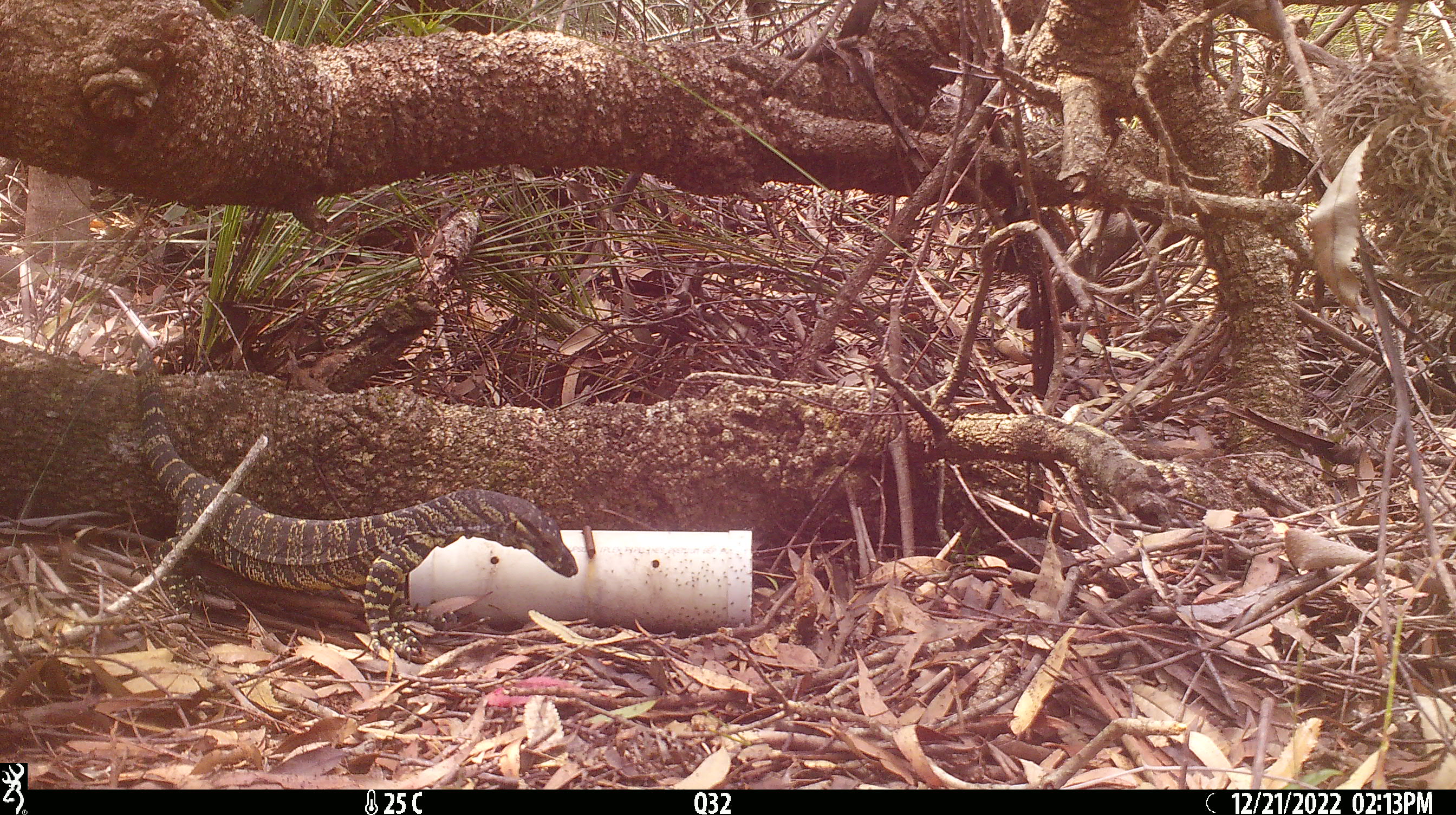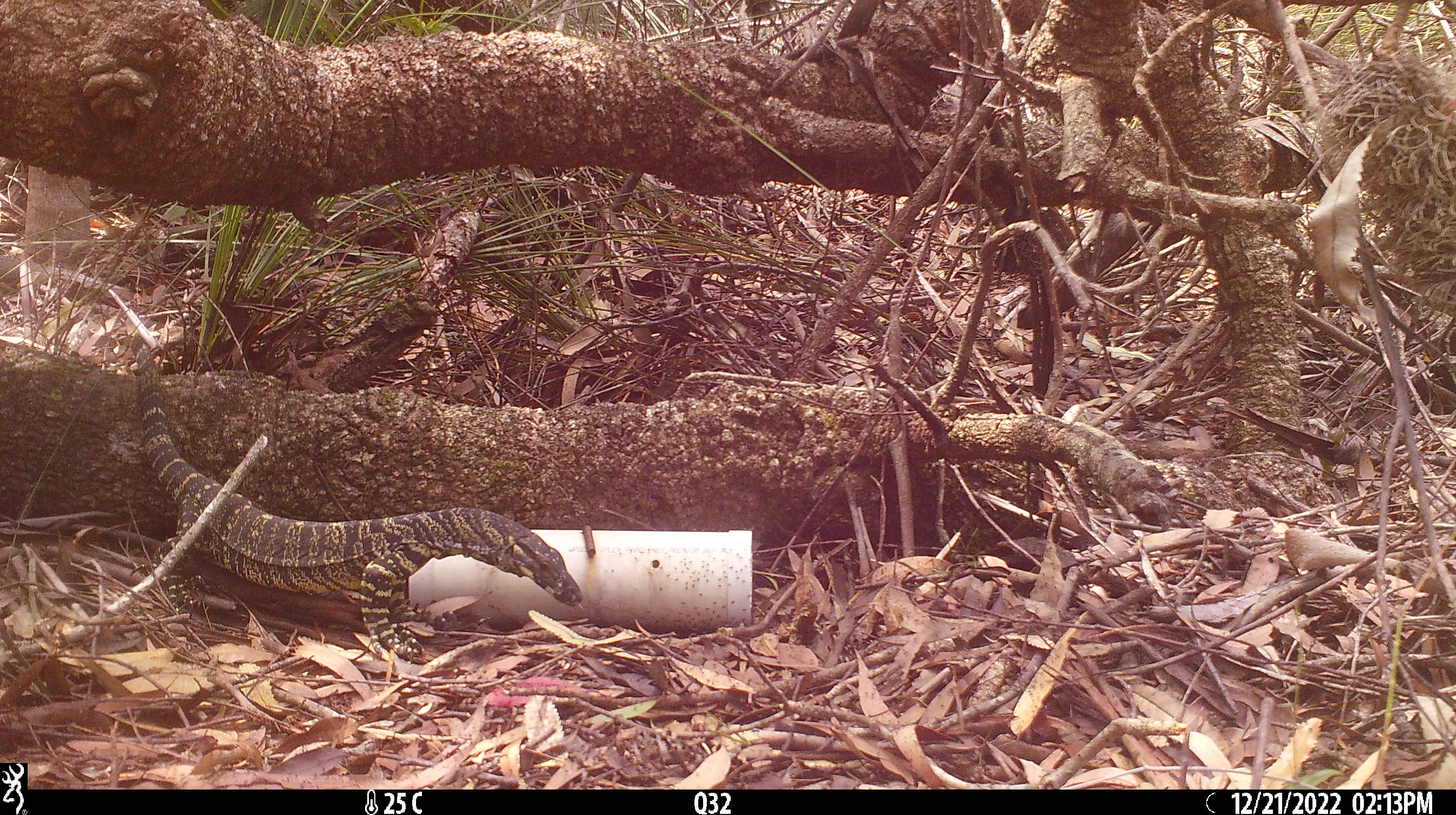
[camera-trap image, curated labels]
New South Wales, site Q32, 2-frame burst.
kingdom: Animalia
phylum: Chordata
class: Reptilia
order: Squamata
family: Varanidae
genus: Varanus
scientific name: Varanus varius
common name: lace monitor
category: goanna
Goanna (lace monitor) (Varanus varius).